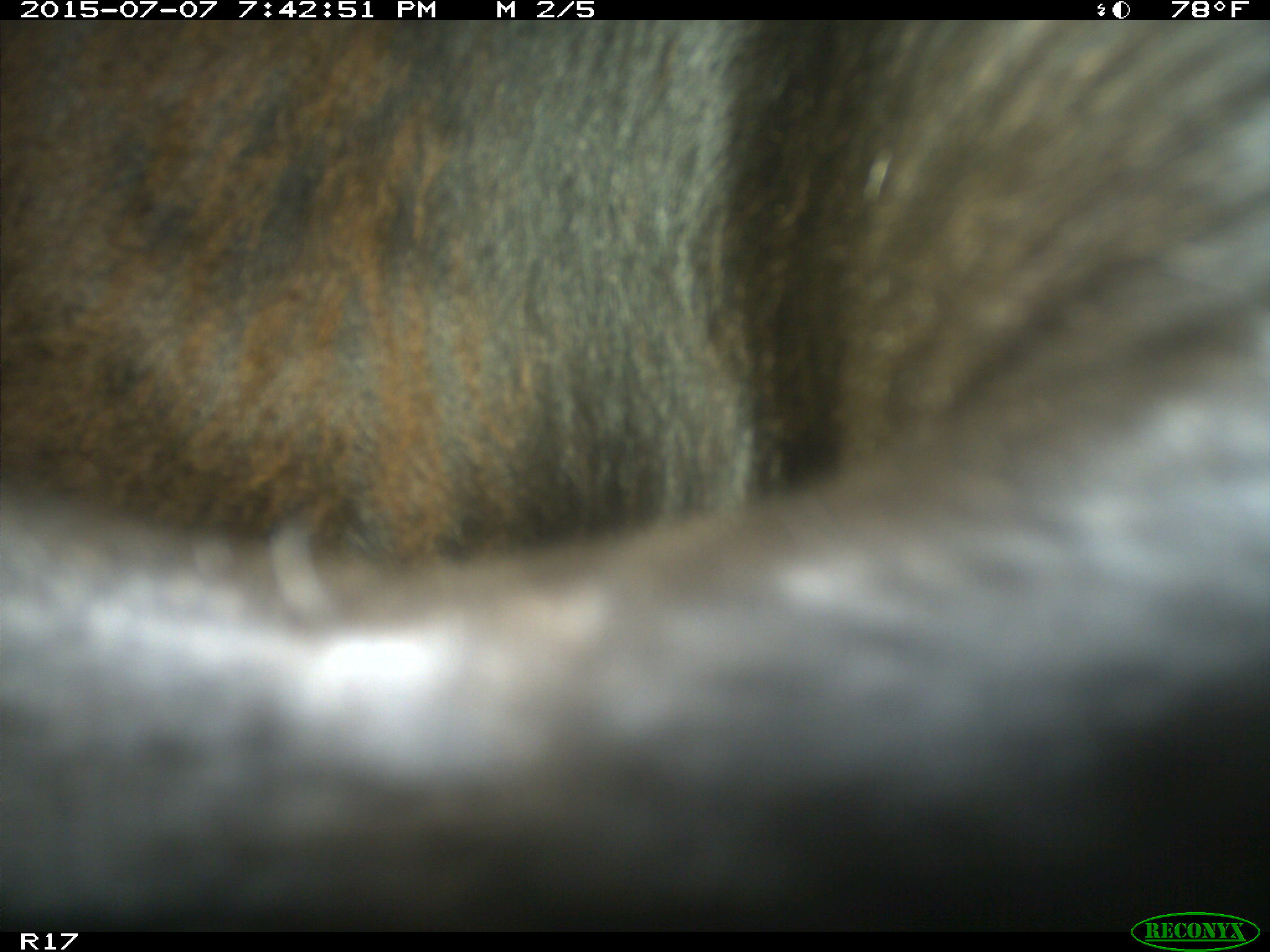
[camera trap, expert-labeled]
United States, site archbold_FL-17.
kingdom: Animalia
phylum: Chordata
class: Mammalia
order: Artiodactyla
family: Bovidae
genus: Bos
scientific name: Bos taurus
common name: domestic cow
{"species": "Bos taurus (domestic cow)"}